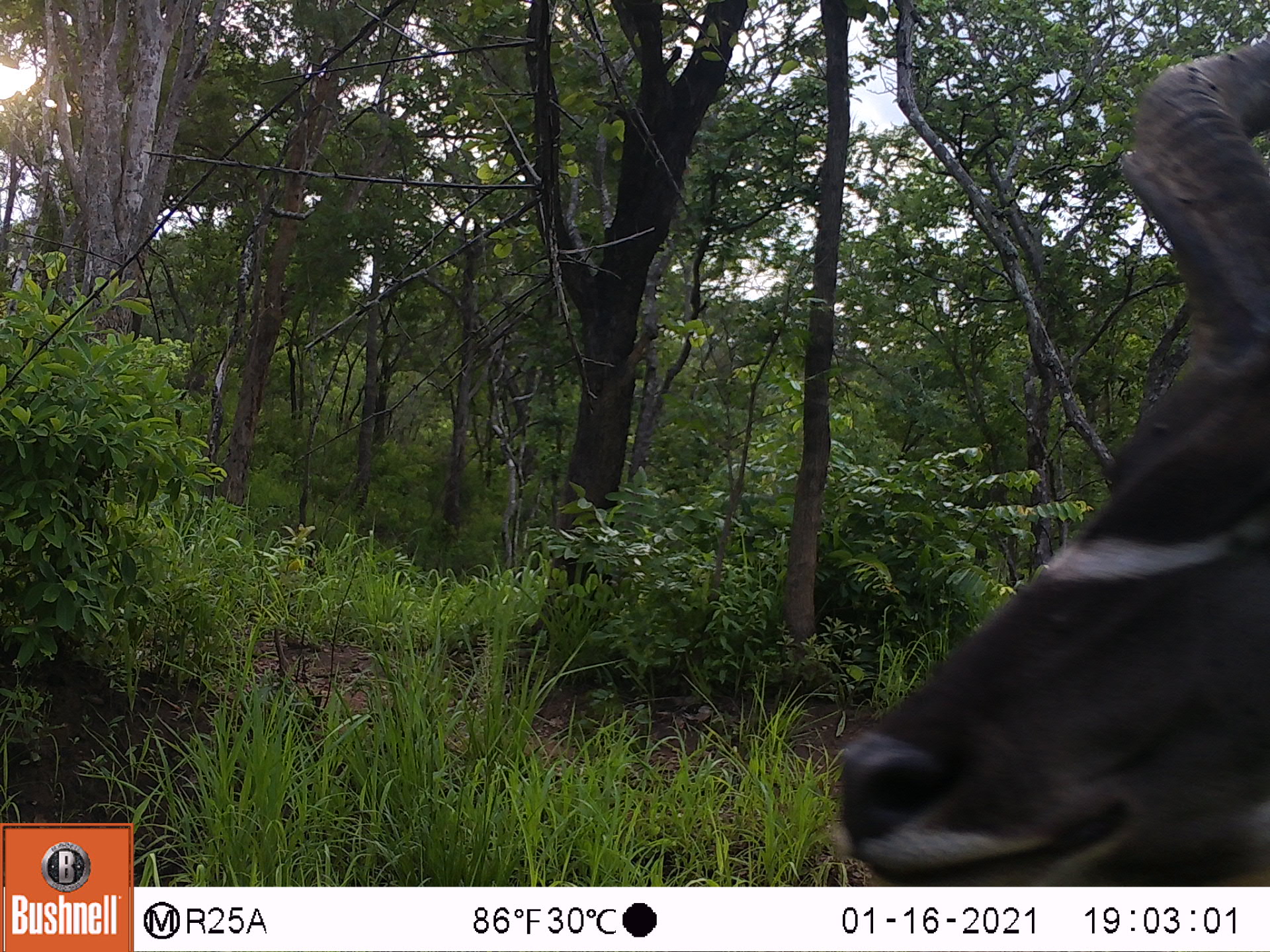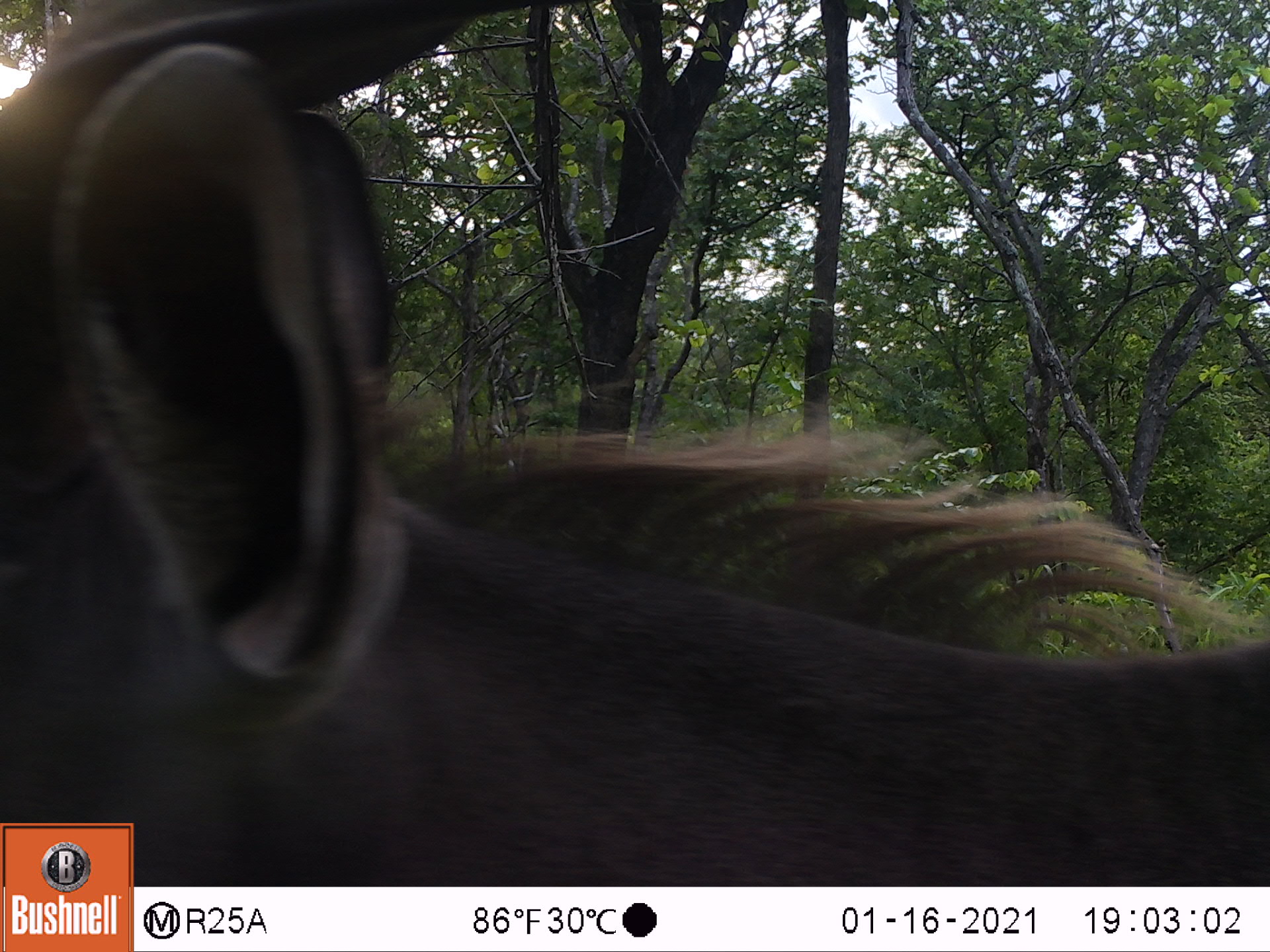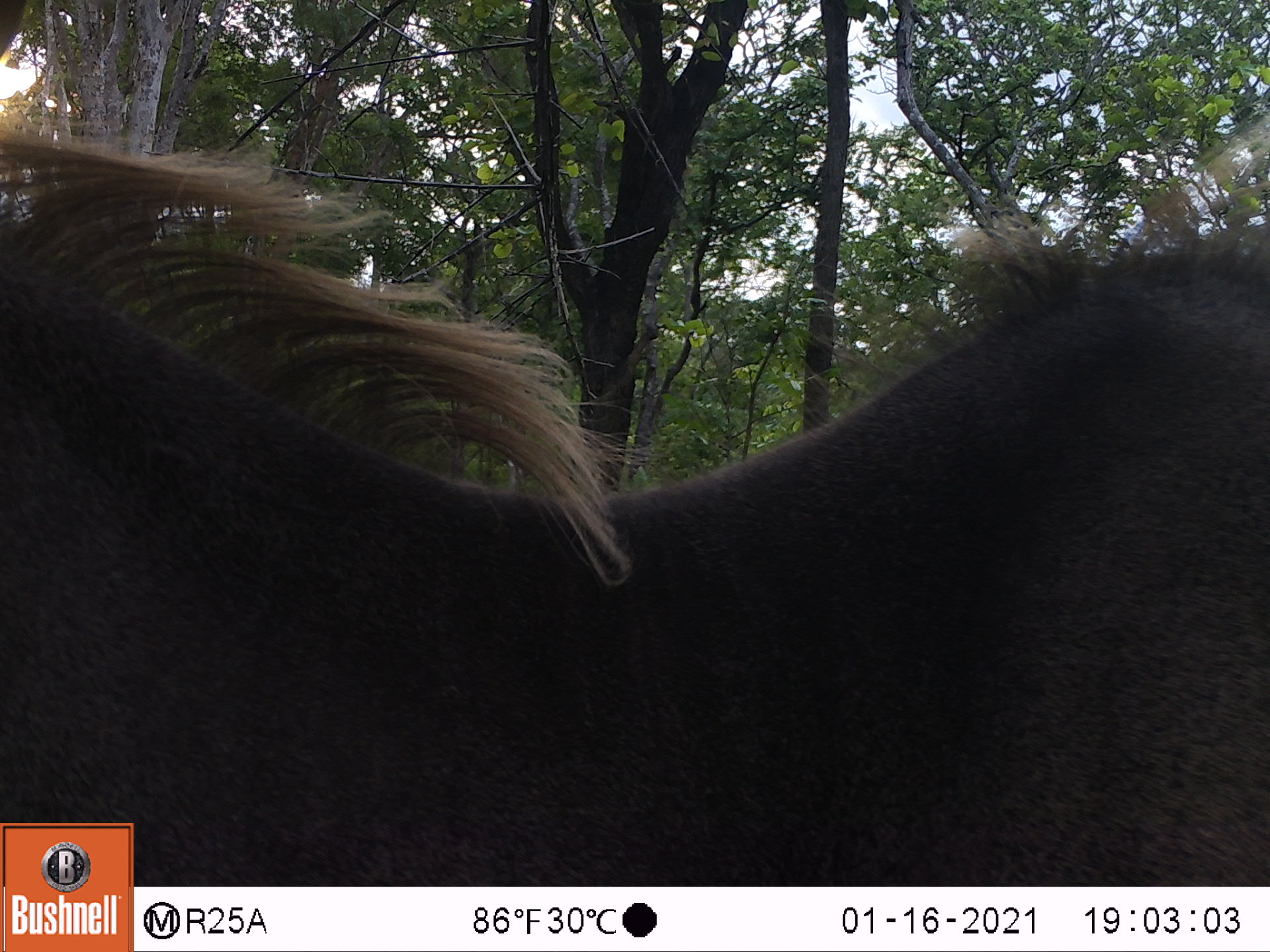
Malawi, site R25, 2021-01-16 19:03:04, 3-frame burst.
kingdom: Animalia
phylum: Chordata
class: Mammalia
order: Artiodactyla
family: Bovidae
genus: Tragelaphus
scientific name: Tragelaphus strepsiceros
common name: greater kudu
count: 1